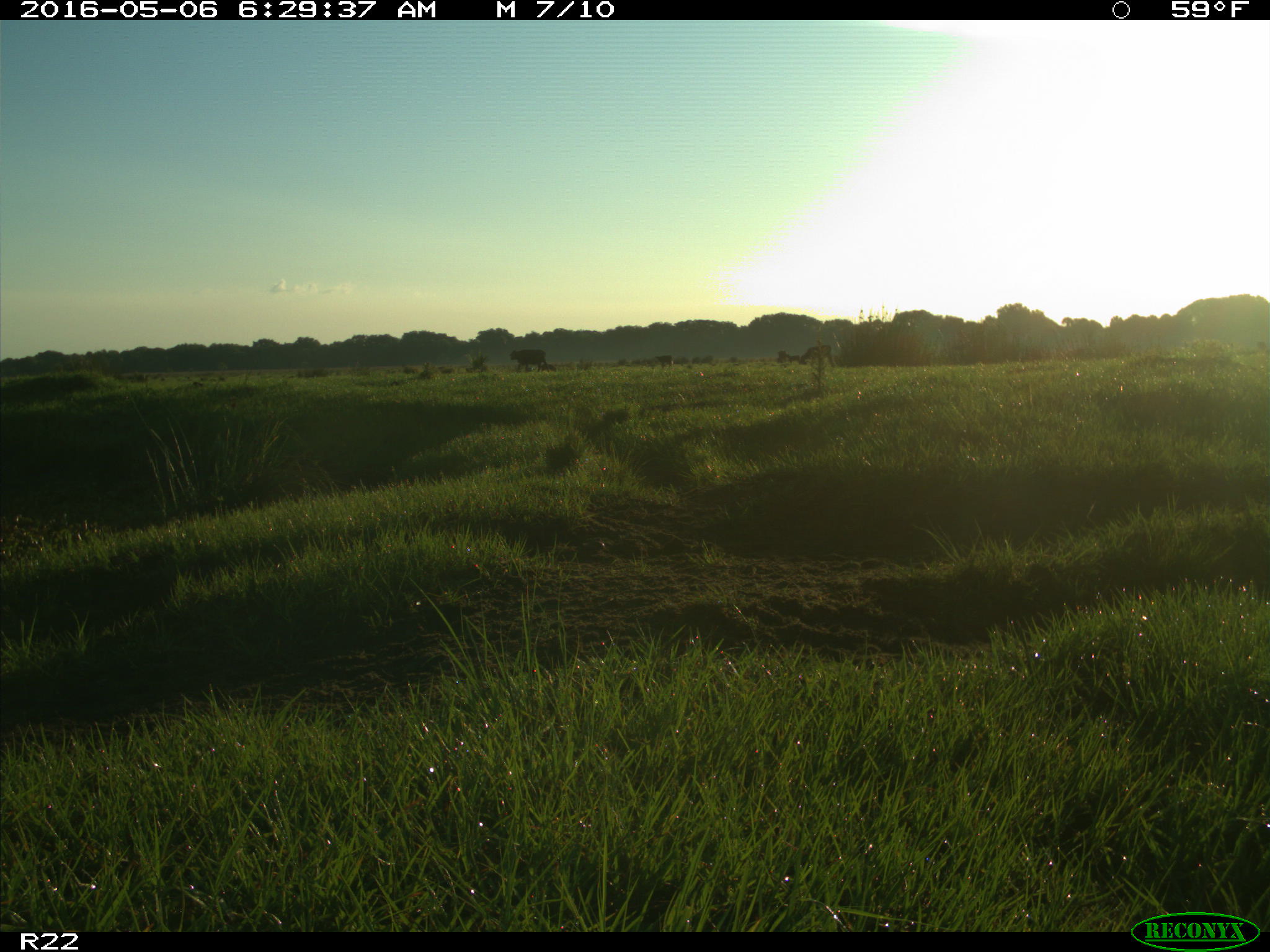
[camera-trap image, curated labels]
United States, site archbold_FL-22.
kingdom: Animalia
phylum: Chordata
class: Mammalia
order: Artiodactyla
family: Bovidae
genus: Bos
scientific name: Bos taurus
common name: domestic cow